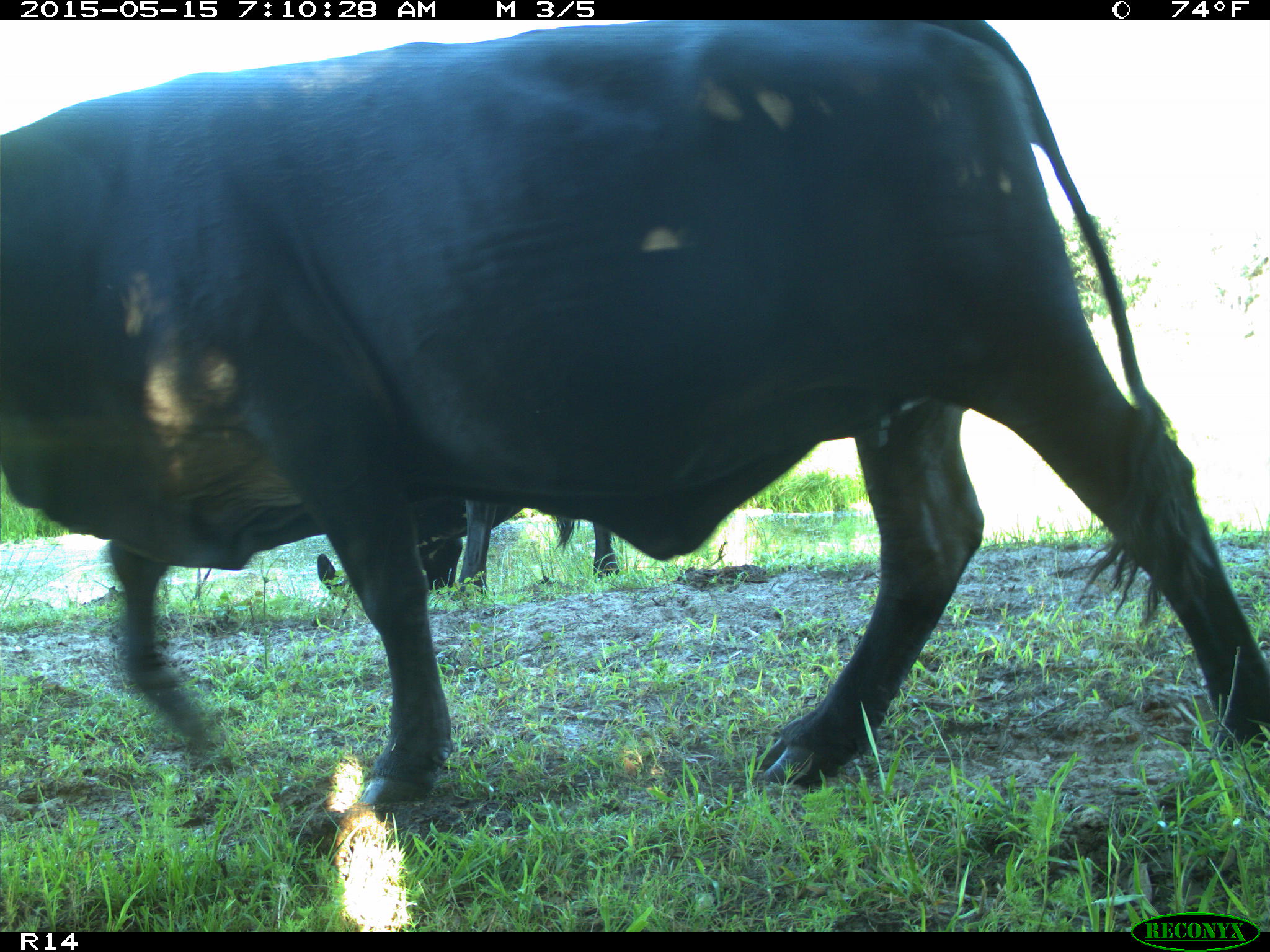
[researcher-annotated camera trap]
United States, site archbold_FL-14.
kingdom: Animalia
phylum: Chordata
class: Mammalia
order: Artiodactyla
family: Bovidae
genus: Bos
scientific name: Bos taurus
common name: domestic cow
Bos taurus (domestic cow).